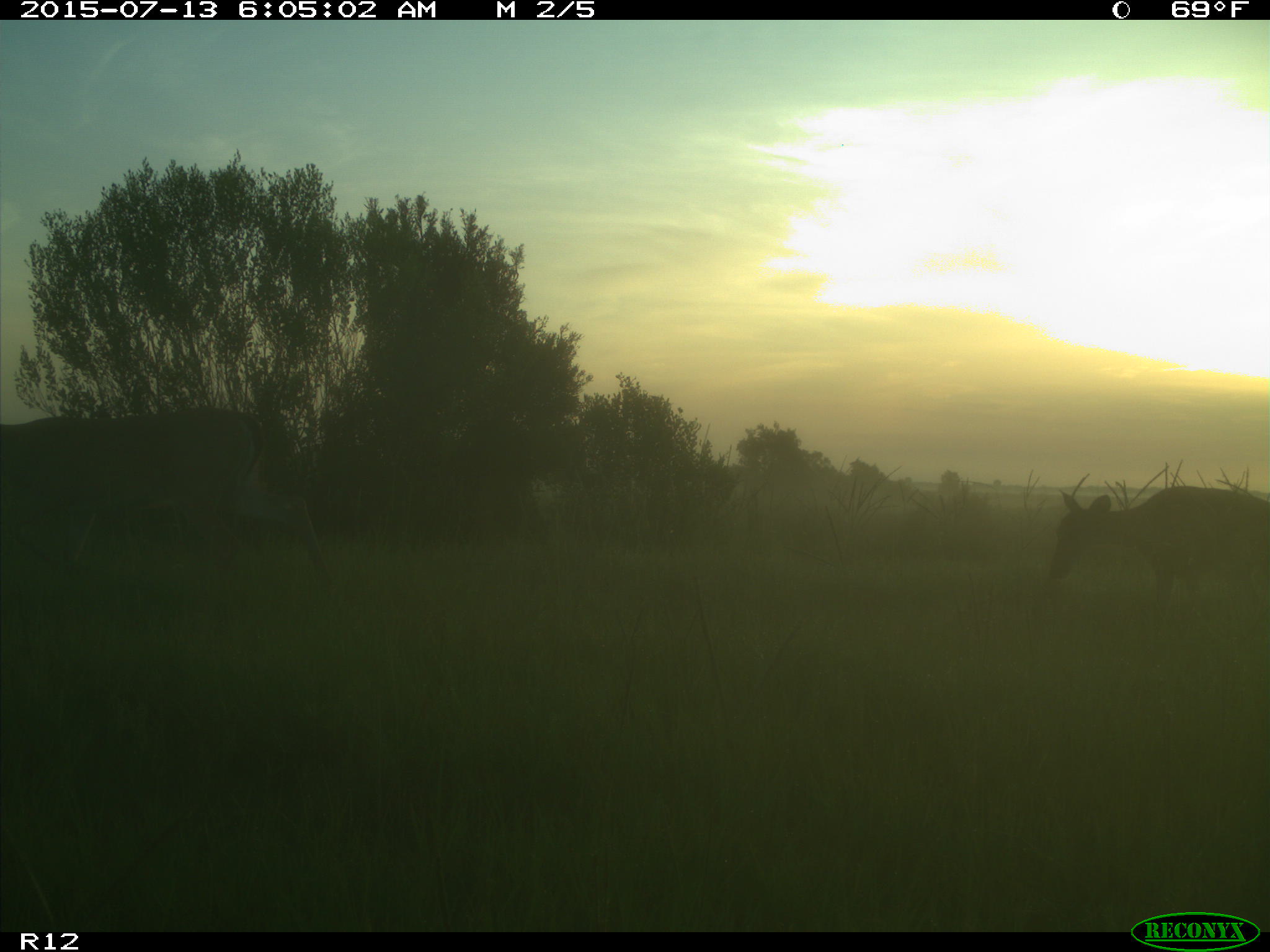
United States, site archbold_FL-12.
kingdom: Animalia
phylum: Chordata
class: Mammalia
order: Artiodactyla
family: Cervidae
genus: Odocoileus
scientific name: Odocoileus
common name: deer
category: unidentified deer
Unidentified deer (deer) (Odocoileus).